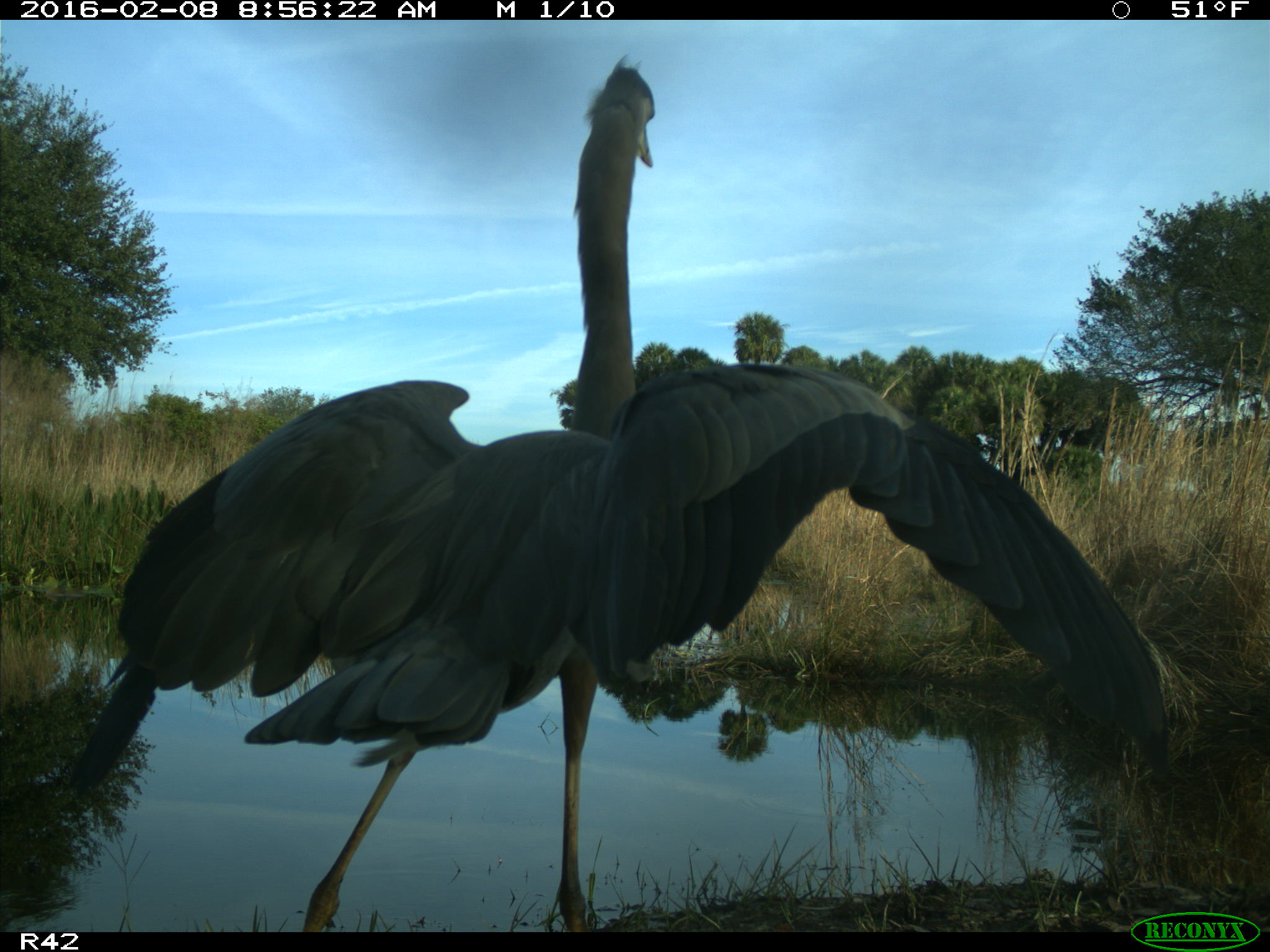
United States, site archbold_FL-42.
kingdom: Animalia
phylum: Chordata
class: Aves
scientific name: Aves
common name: birds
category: unidentified bird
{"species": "unidentified bird (birds) (Aves)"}